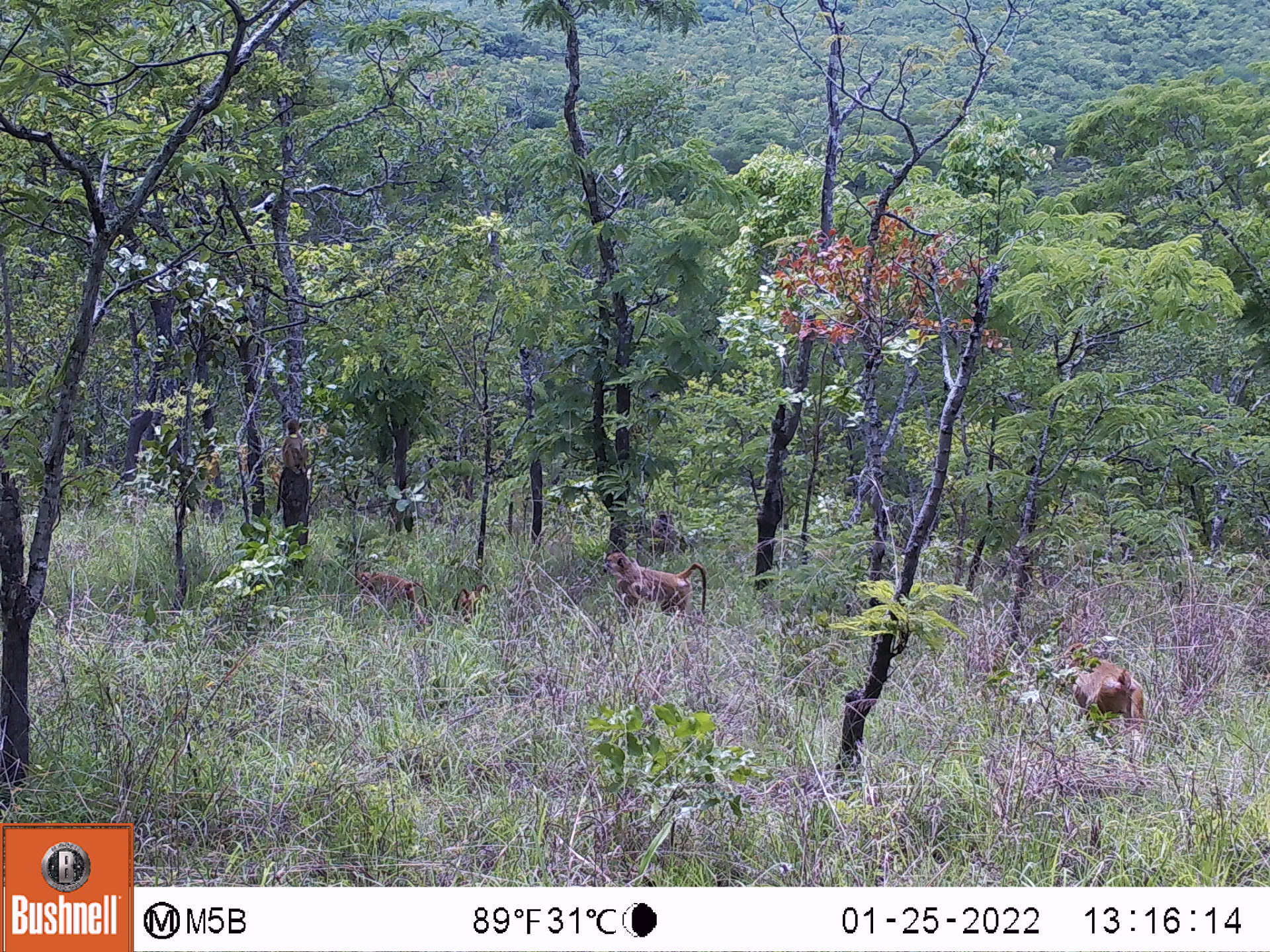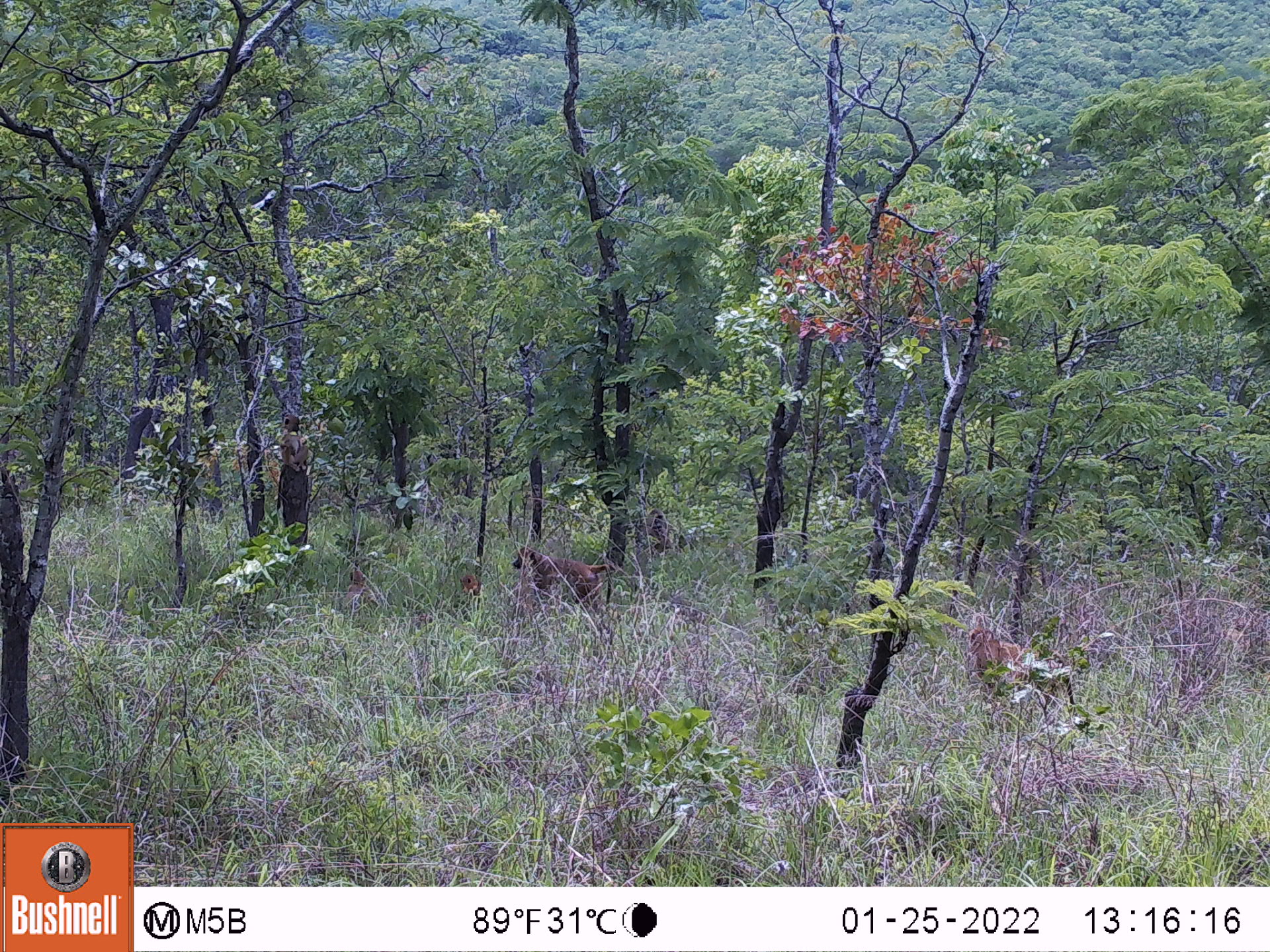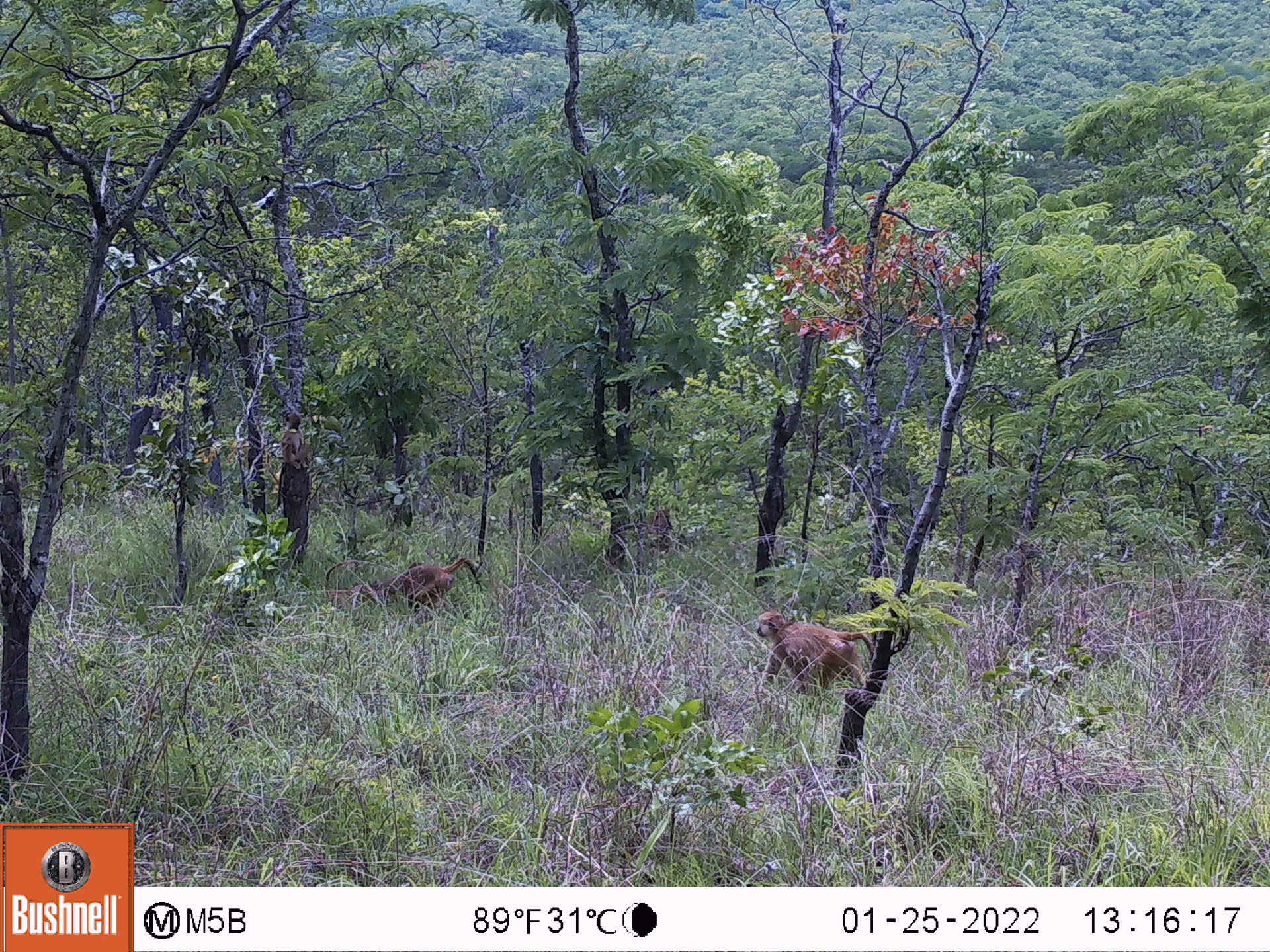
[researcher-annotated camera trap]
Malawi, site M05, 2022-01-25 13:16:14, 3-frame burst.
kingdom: Animalia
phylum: Chordata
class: Mammalia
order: Primates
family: Cercopithecidae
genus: Papio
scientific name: Papio cynocephalus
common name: yellow baboon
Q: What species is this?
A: Yellow baboon (Papio cynocephalus).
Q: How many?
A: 6.